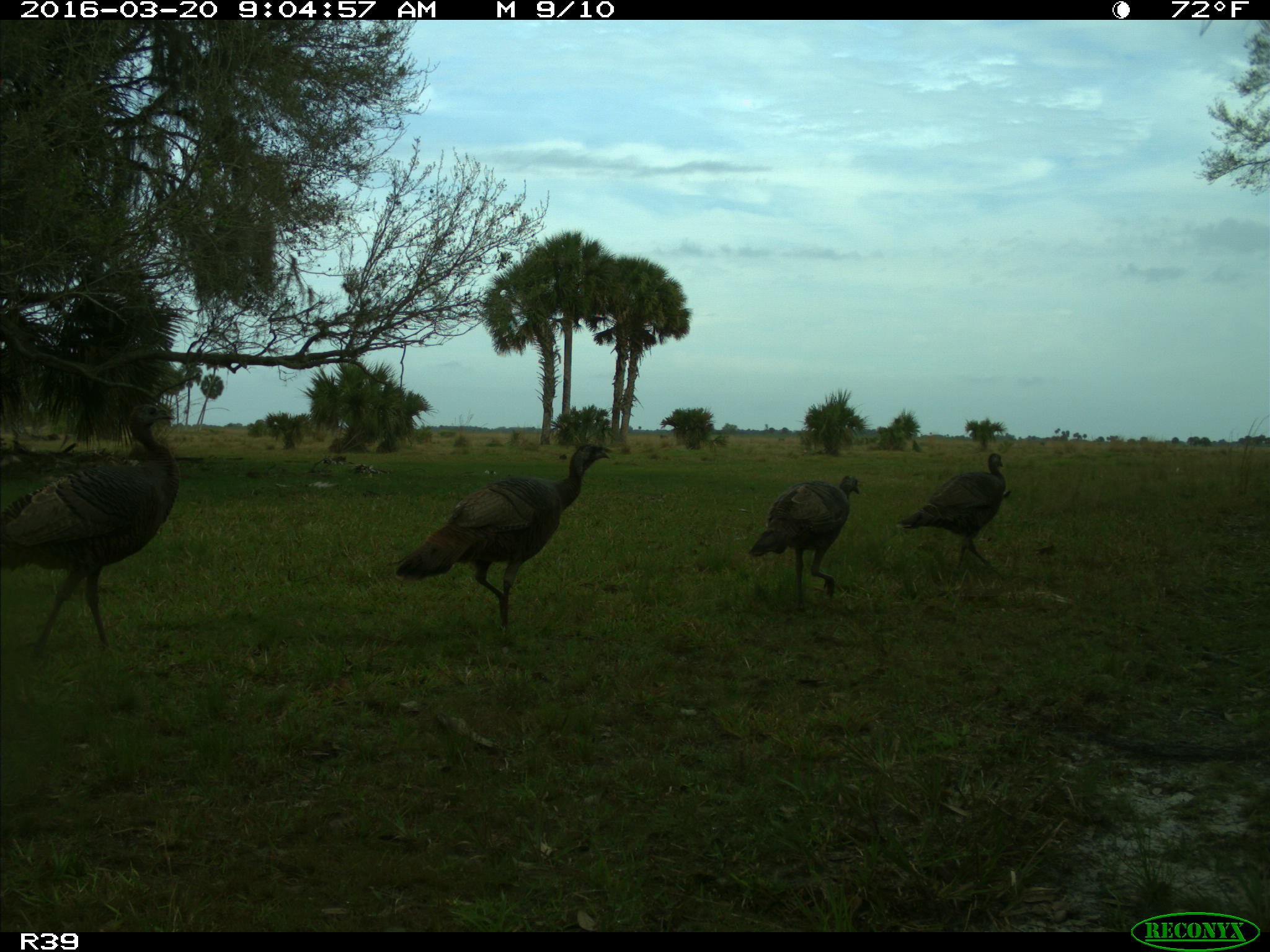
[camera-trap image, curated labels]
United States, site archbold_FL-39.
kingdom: Animalia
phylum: Chordata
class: Aves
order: Galliformes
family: Phasianidae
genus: Meleagris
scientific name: Meleagris gallopavo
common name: wild turkey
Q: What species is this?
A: Meleagris gallopavo (wild turkey).